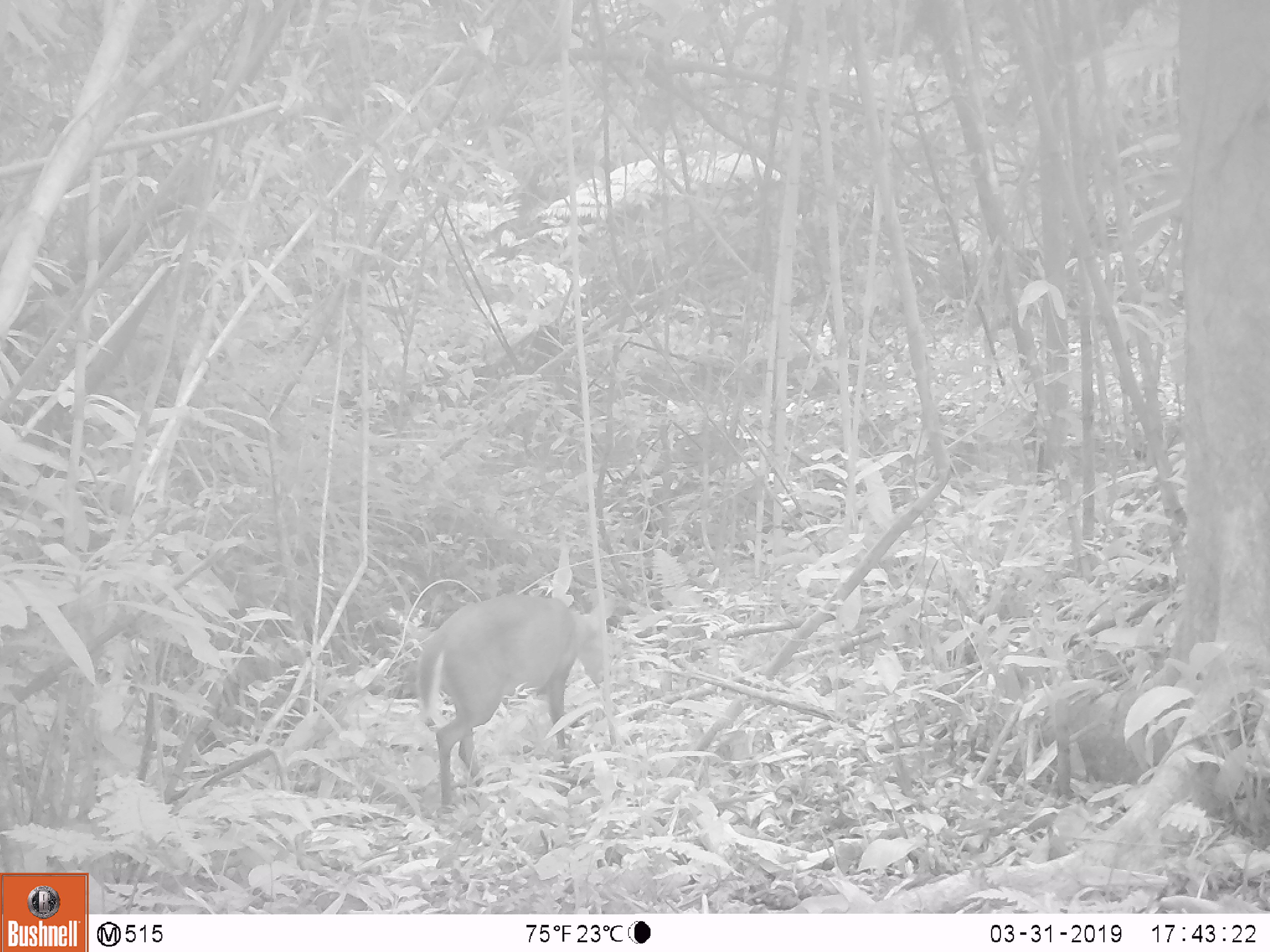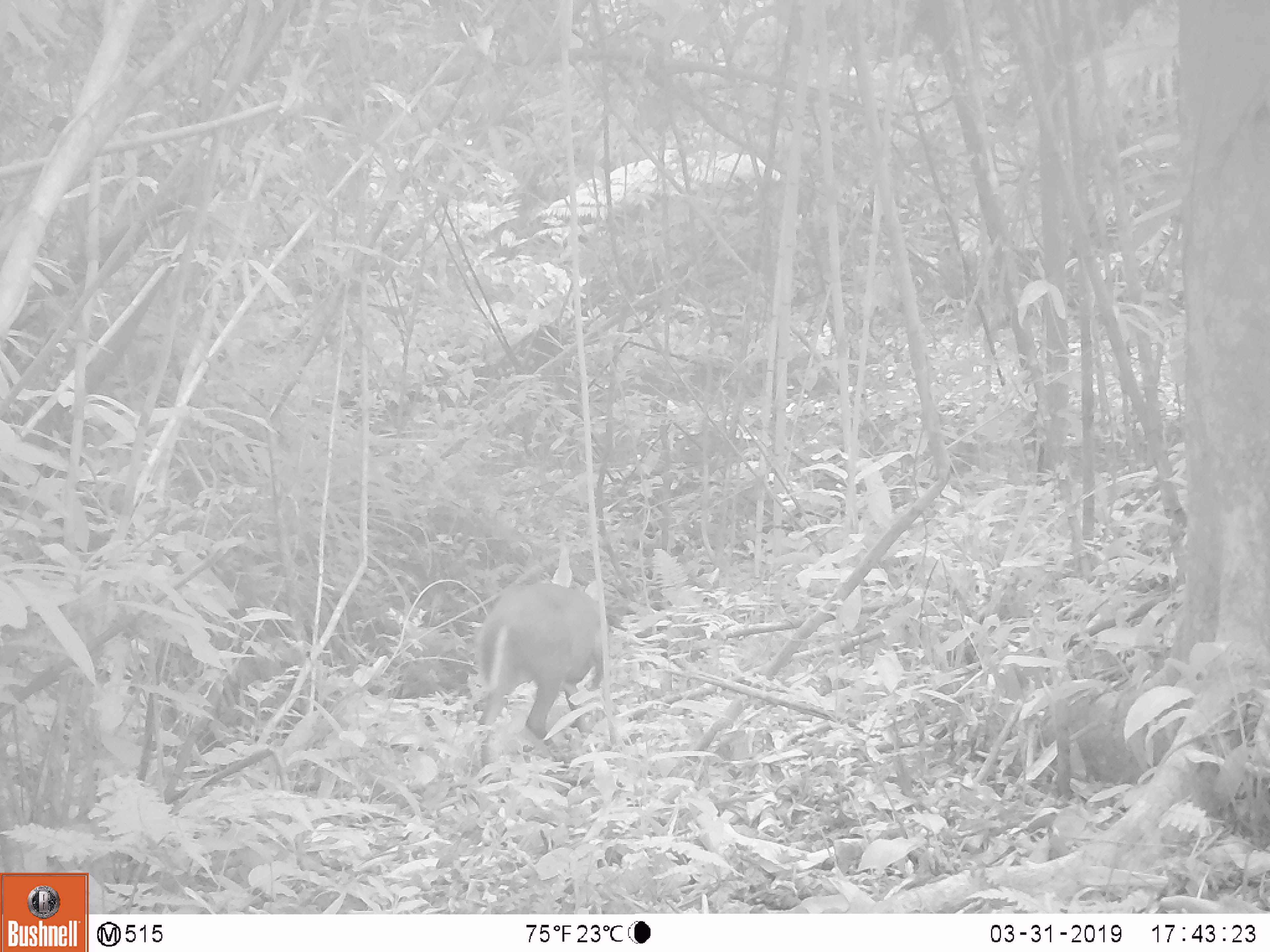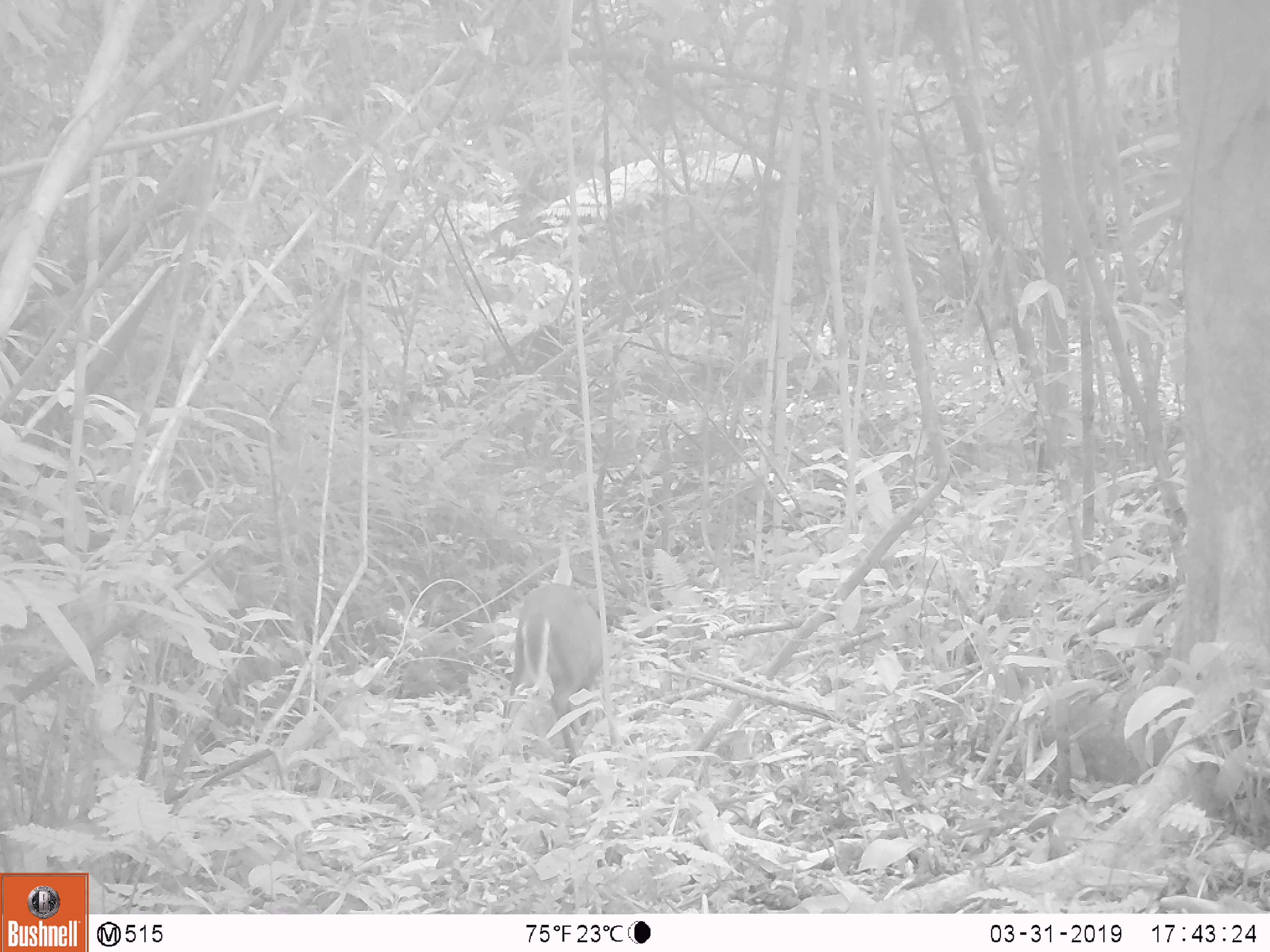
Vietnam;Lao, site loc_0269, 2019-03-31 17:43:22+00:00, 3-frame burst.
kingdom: Animalia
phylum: Chordata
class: Mammalia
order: Artiodactyla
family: Cervidae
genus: Muntiacus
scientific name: Muntiacus rooseveltorum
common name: roosevelt's muntjac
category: roosevelts muntjac group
Roosevelts muntjac group (roosevelt's muntjac) (Muntiacus rooseveltorum). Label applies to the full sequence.